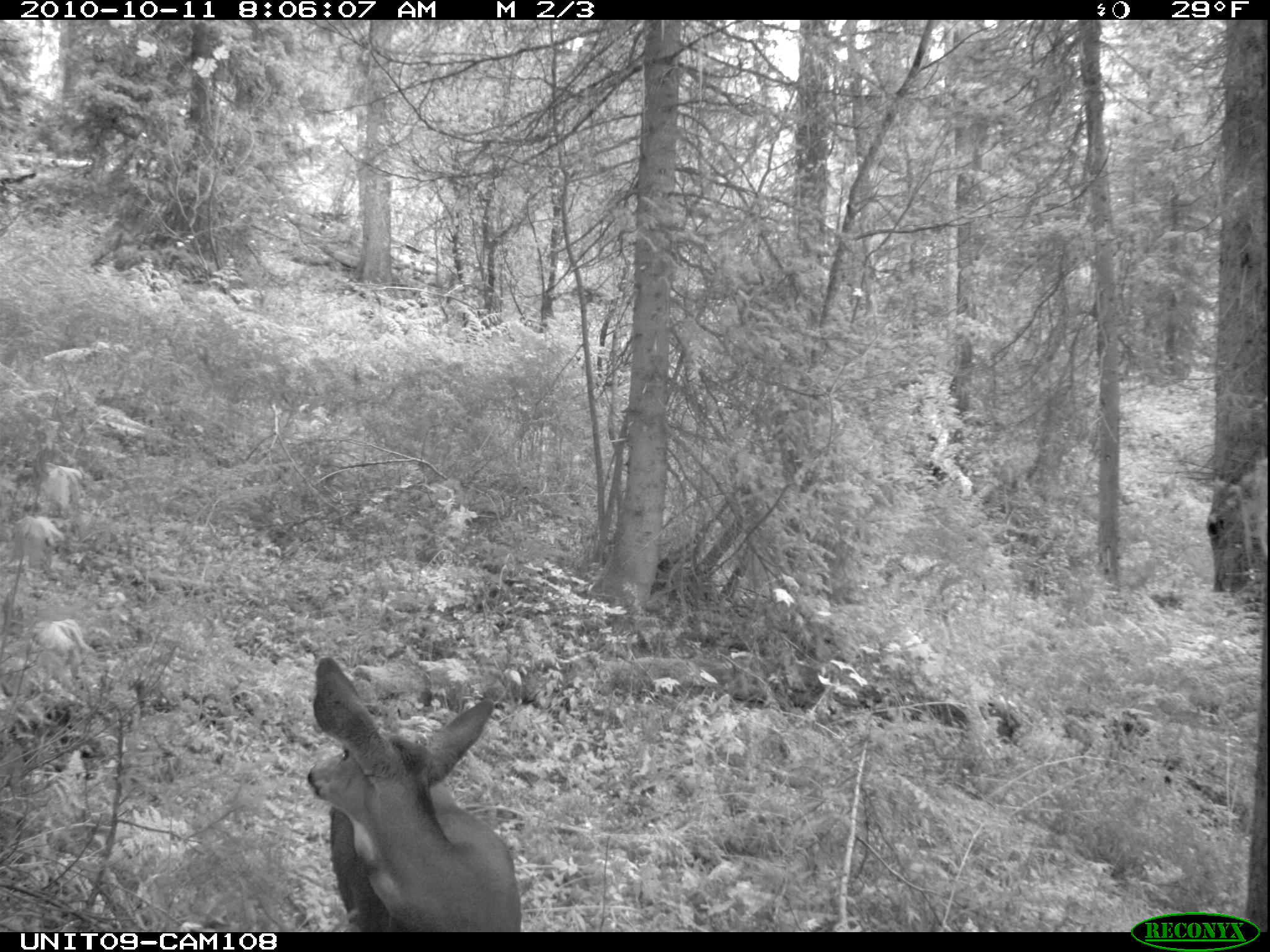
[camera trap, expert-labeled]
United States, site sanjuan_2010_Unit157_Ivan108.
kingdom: Animalia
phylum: Chordata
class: Mammalia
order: Artiodactyla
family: Cervidae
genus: Odocoileus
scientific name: Odocoileus hemionus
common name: mule deer